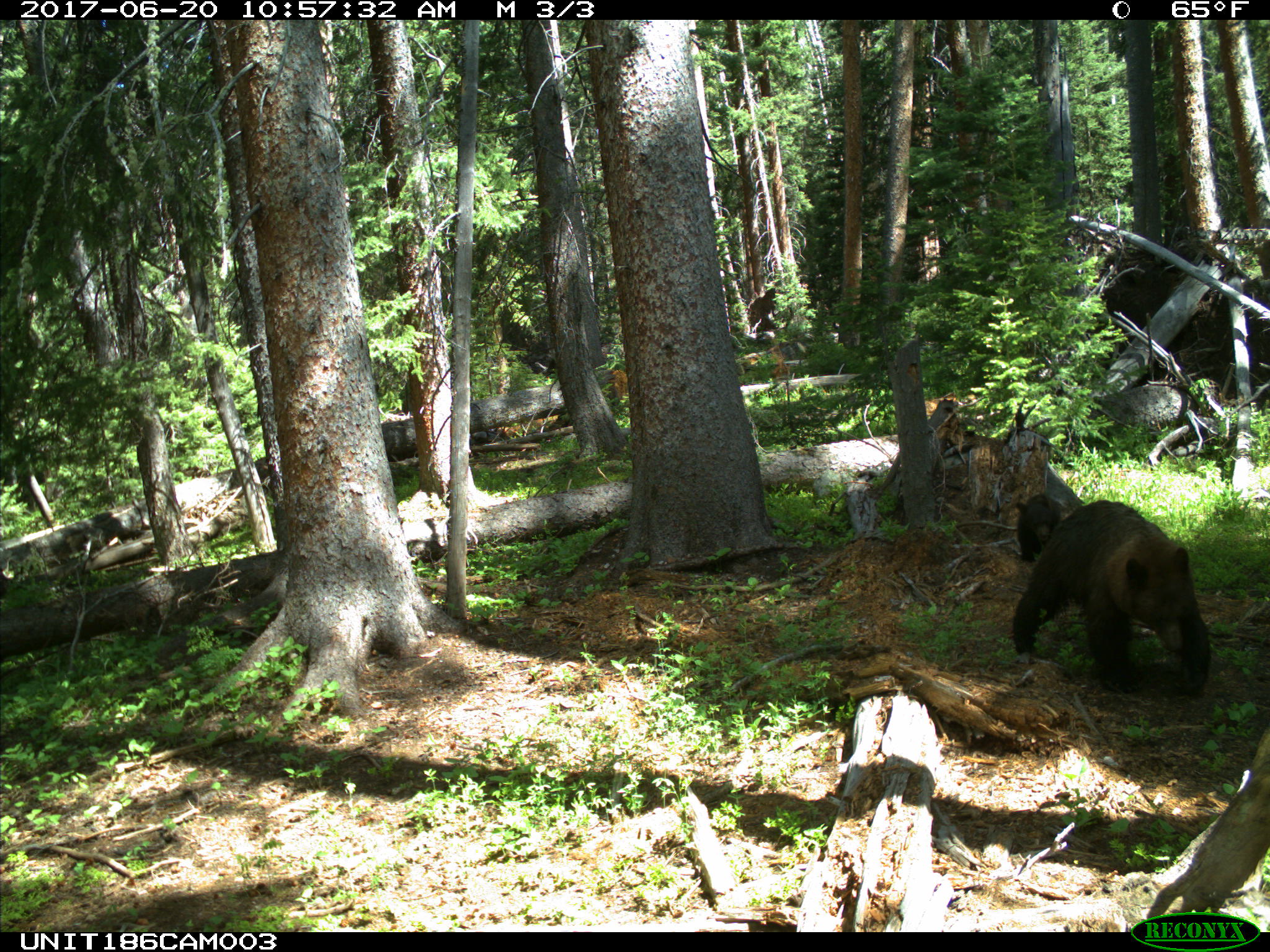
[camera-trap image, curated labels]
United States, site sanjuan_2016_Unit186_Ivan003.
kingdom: Animalia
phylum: Chordata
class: Mammalia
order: Carnivora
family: Ursidae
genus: Ursus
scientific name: Ursus americanus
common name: american black bear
Ursus americanus (american black bear).